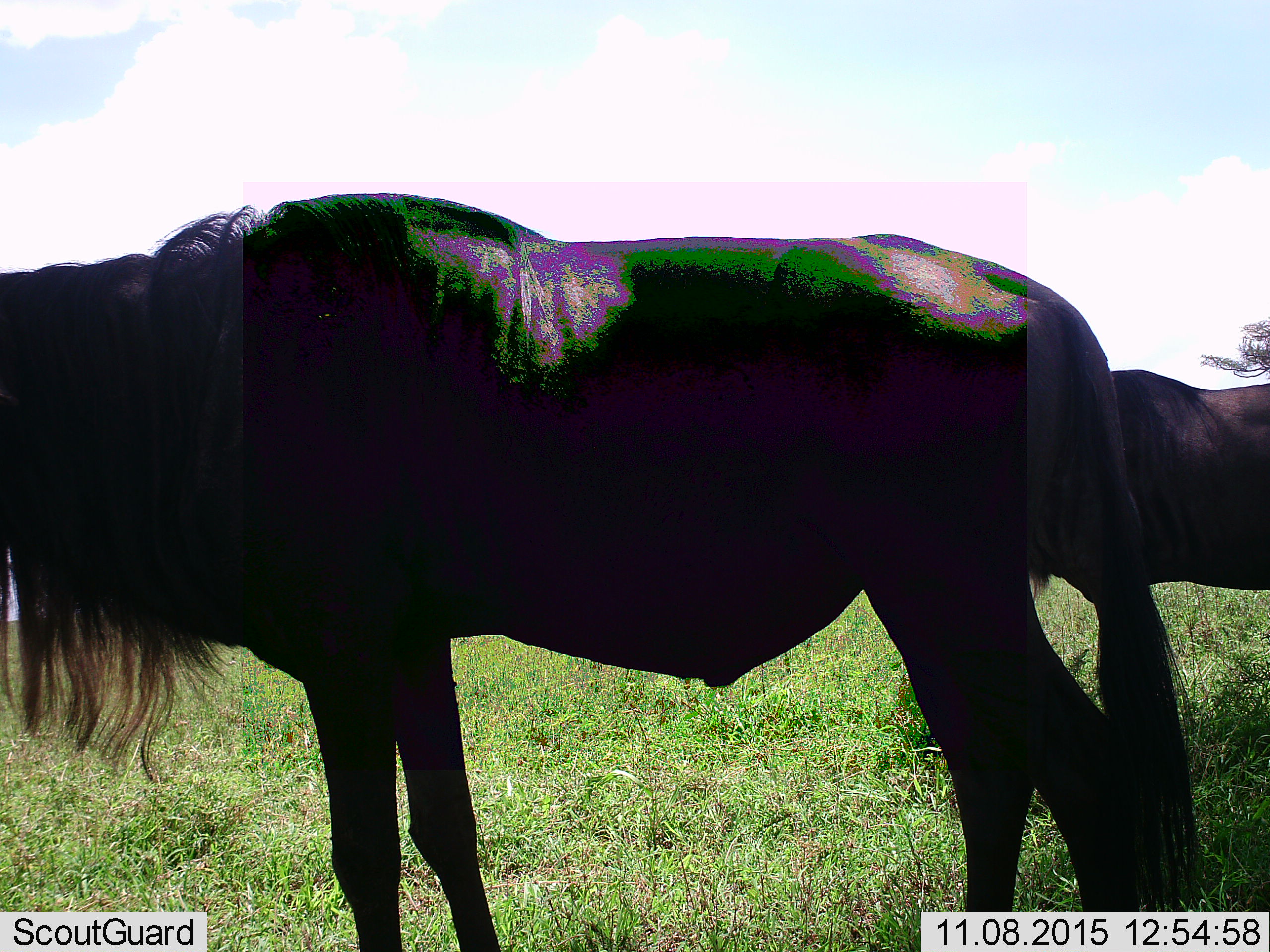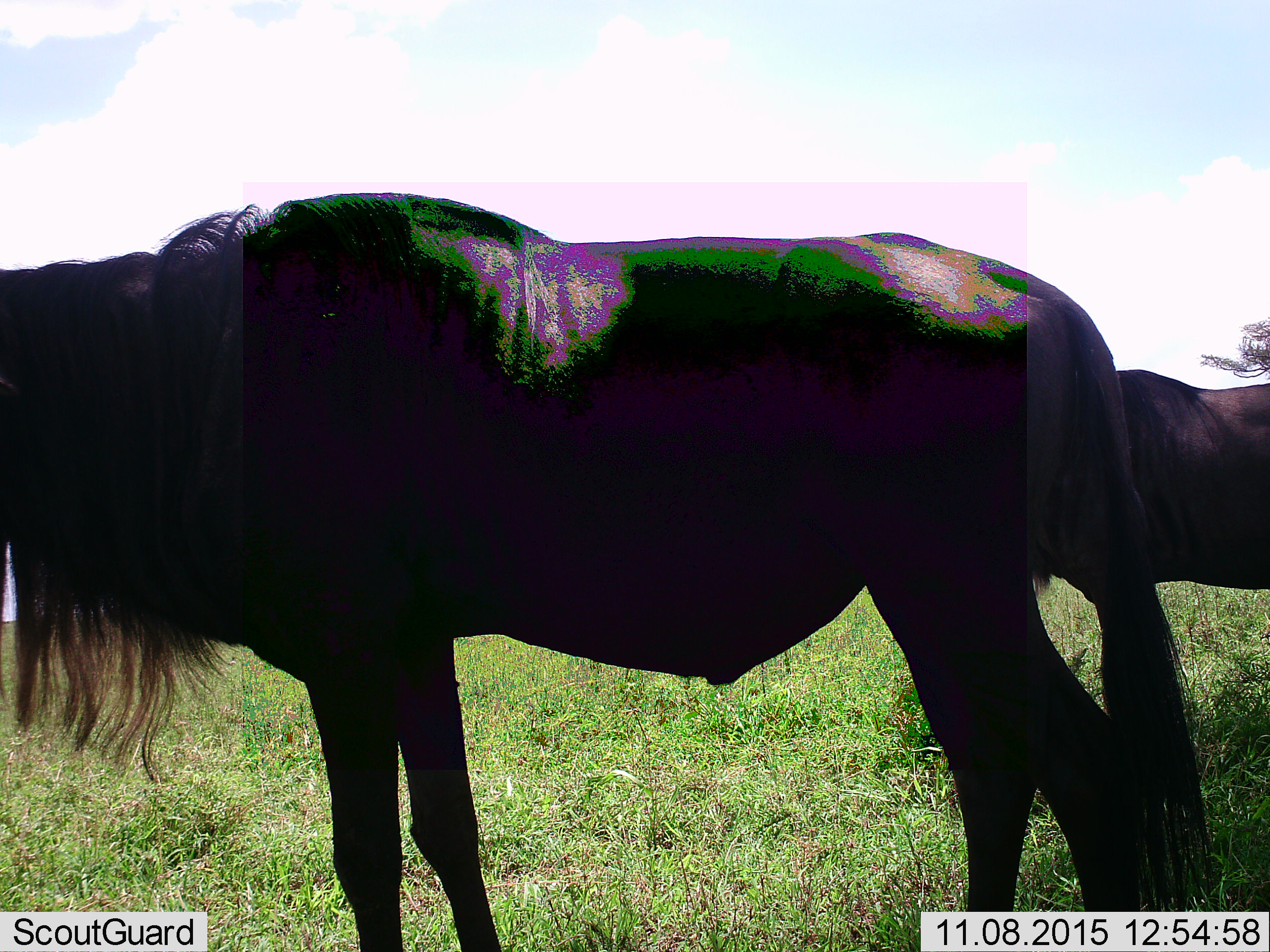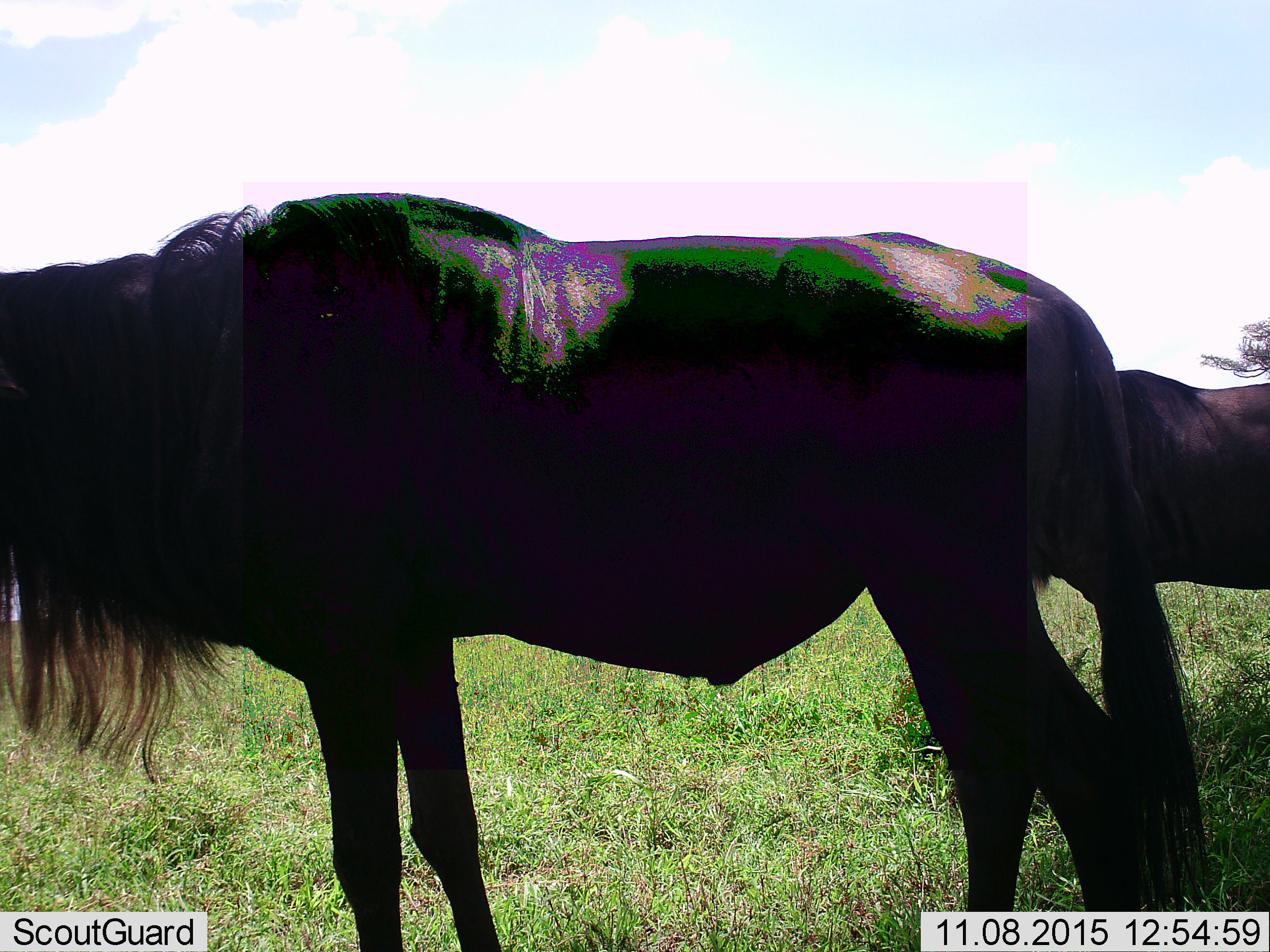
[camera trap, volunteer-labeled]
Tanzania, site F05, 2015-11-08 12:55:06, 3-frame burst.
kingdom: Animalia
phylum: Chordata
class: Mammalia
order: Artiodactyla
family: Bovidae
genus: Connochaetes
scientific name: Connochaetes taurinus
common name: blue wildebeest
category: wildebeest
Wildebeest (blue wildebeest) (Connochaetes taurinus), count 2. Behavior (volunteer vote fractions): standing 88%, resting 0%, moving 12%, interacting 0%. Young present (vote fraction): 6%. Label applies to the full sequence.